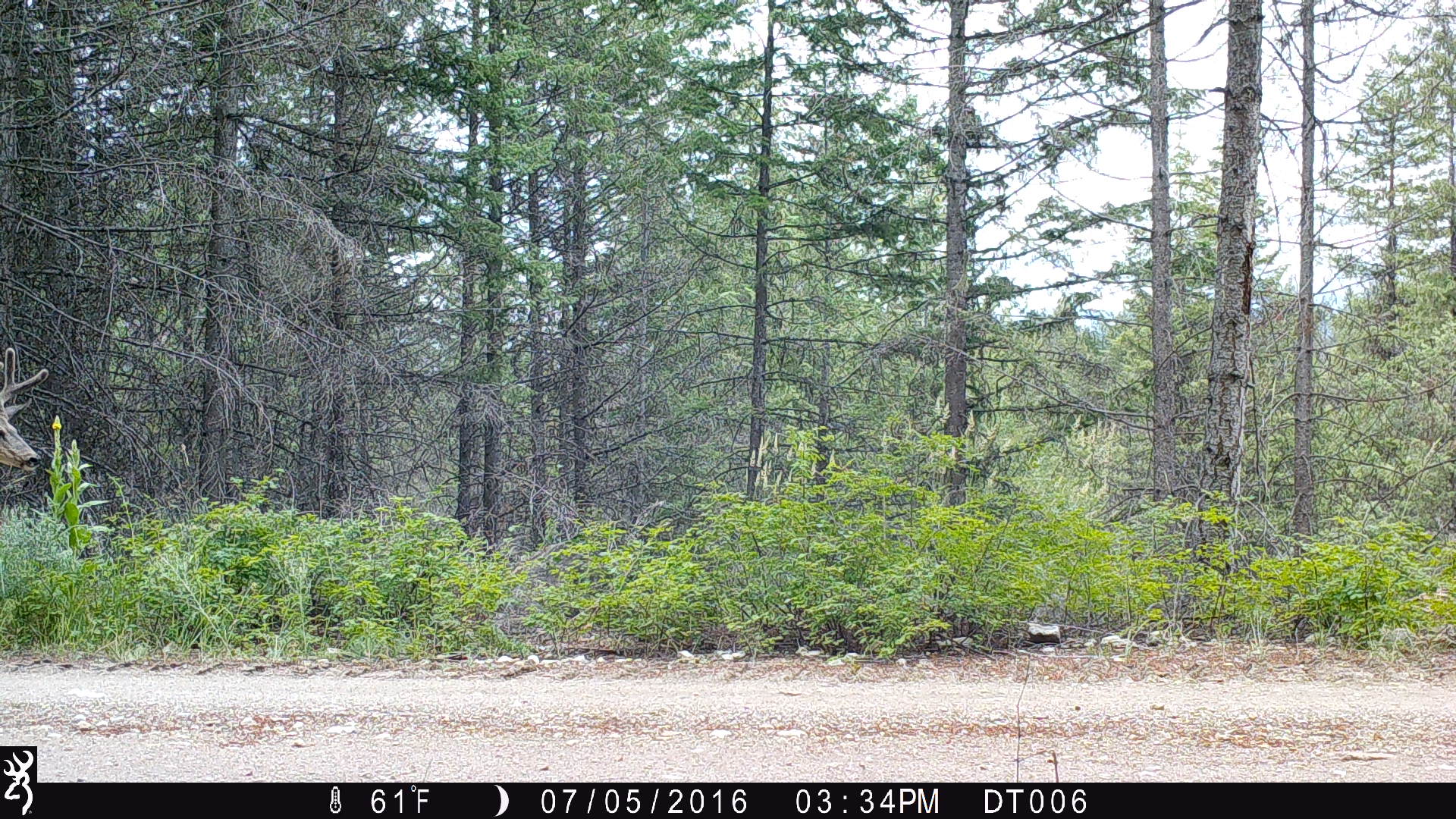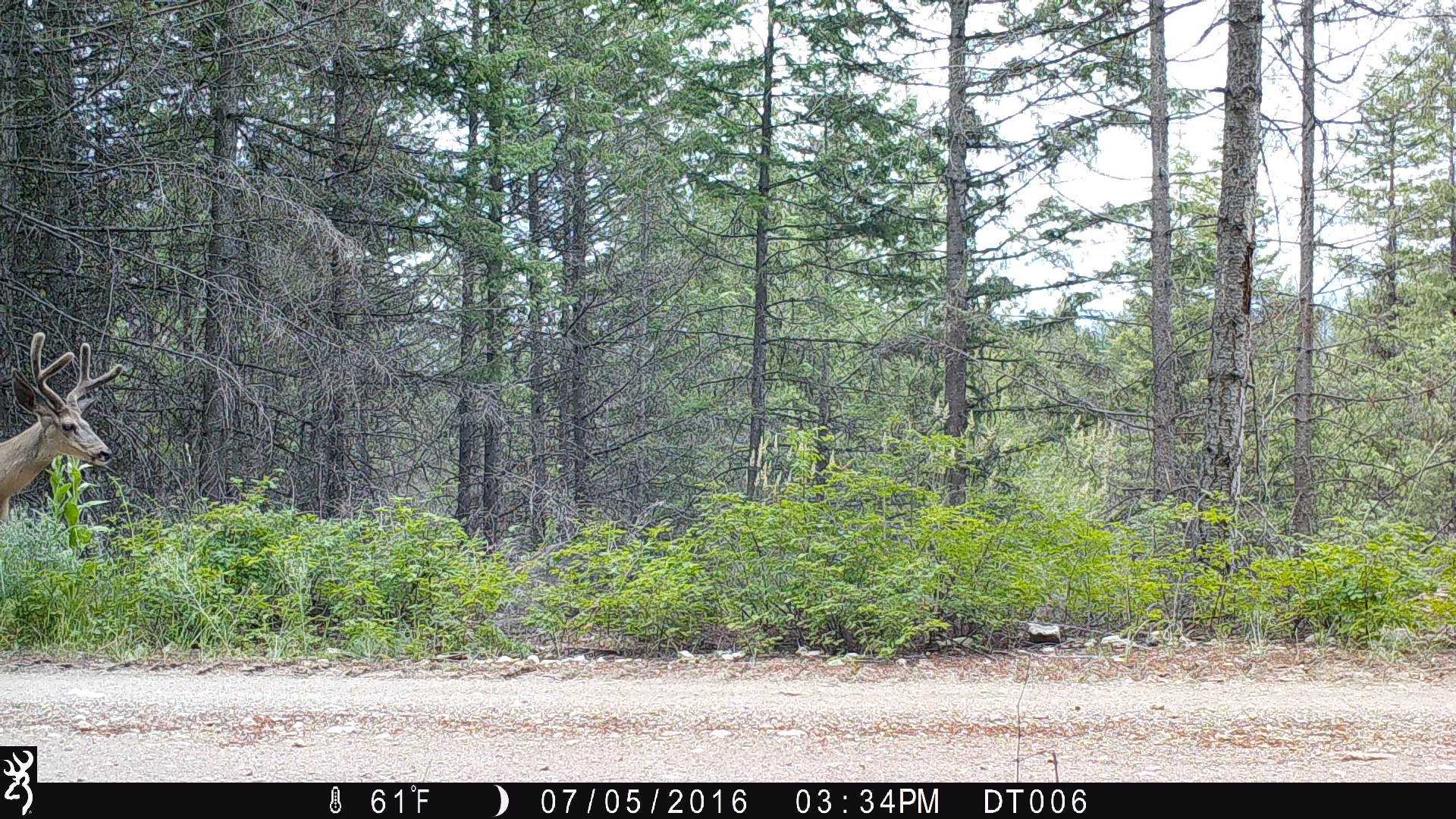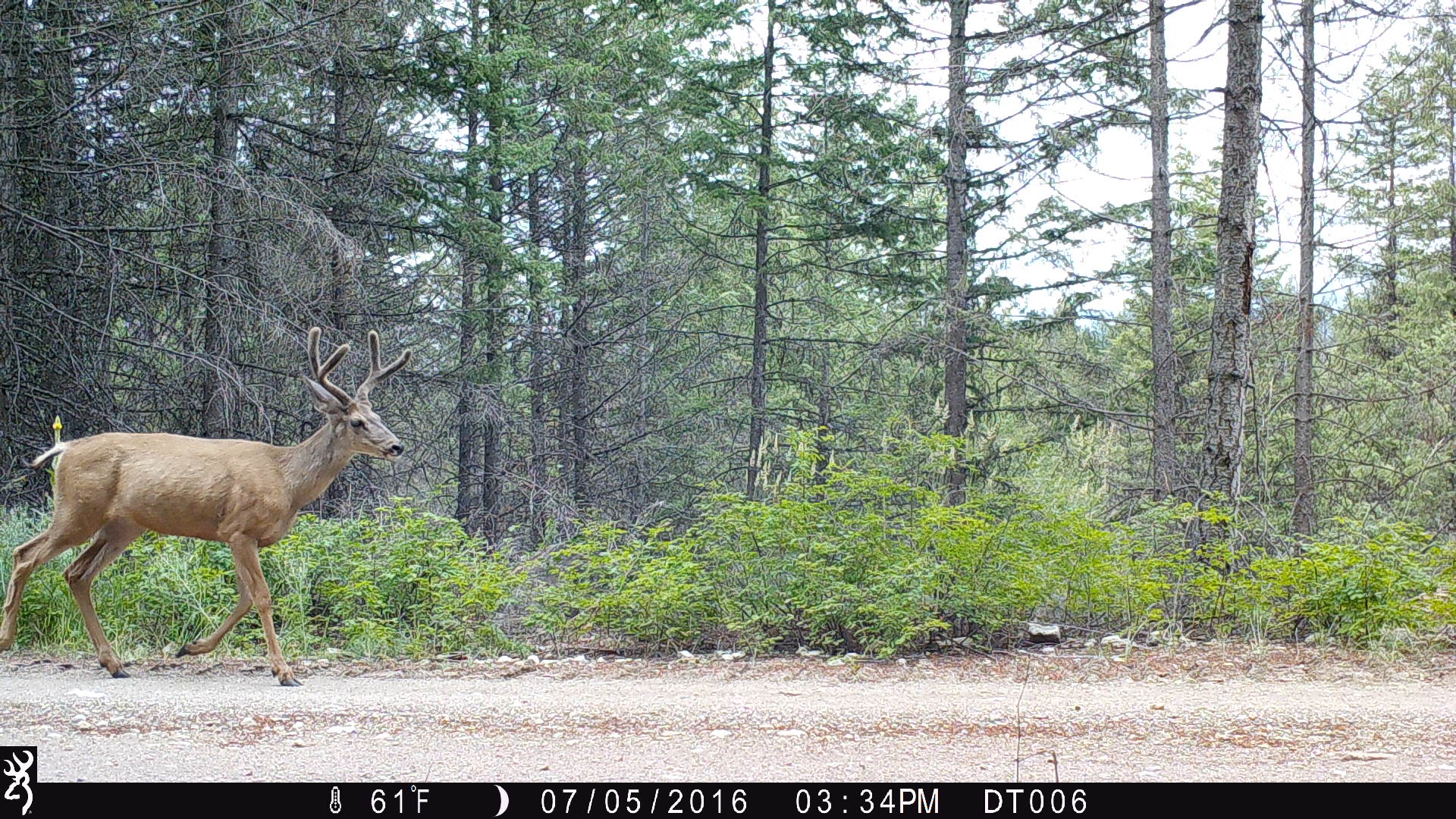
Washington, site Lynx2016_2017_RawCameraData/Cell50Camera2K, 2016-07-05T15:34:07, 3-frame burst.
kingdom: Animalia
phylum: Chordata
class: Mammalia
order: Artiodactyla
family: Cervidae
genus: Odocoileus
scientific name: Odocoileus hemionus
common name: mule deer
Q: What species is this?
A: Odocoileus hemionus (mule deer).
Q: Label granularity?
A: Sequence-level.